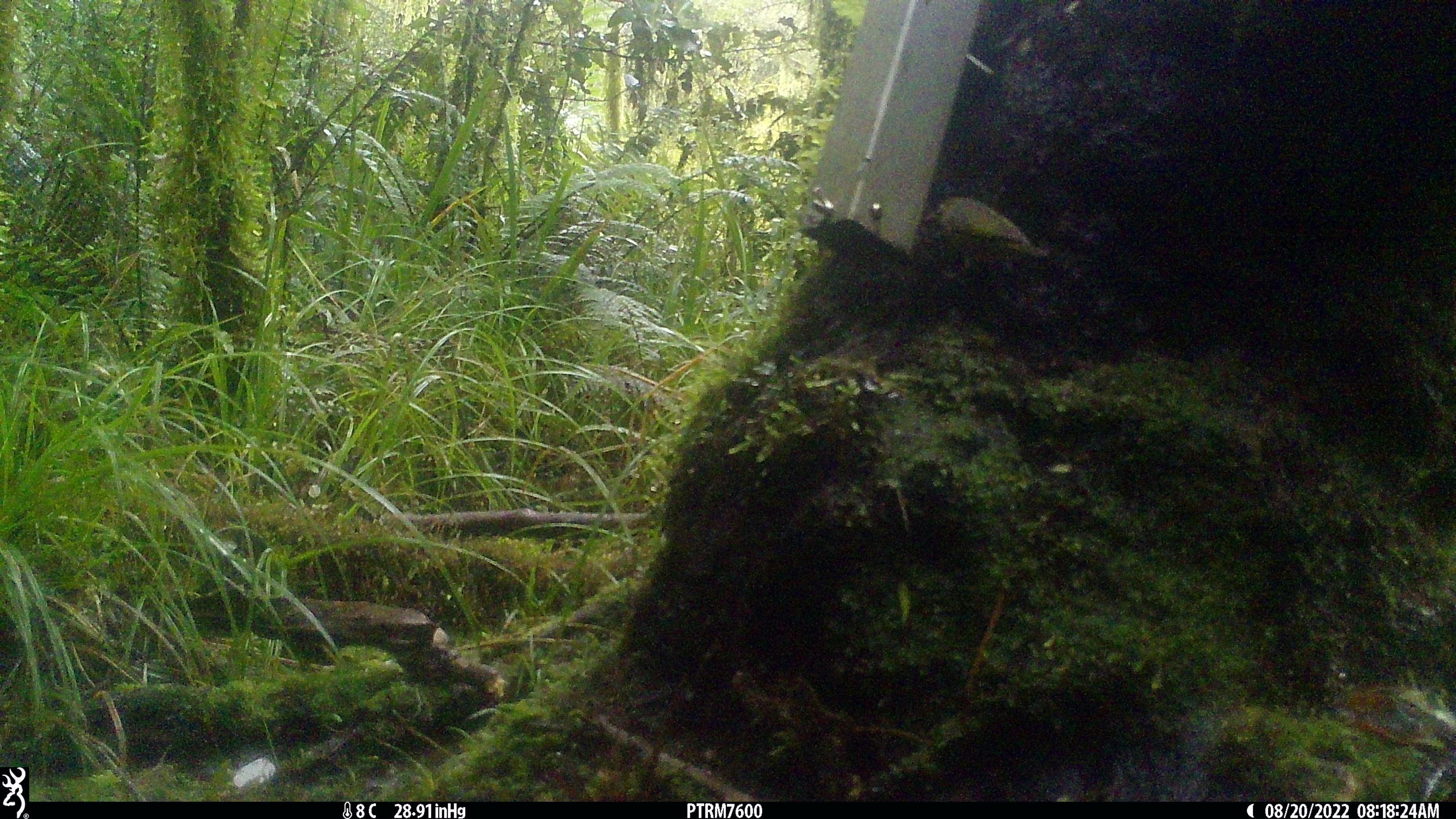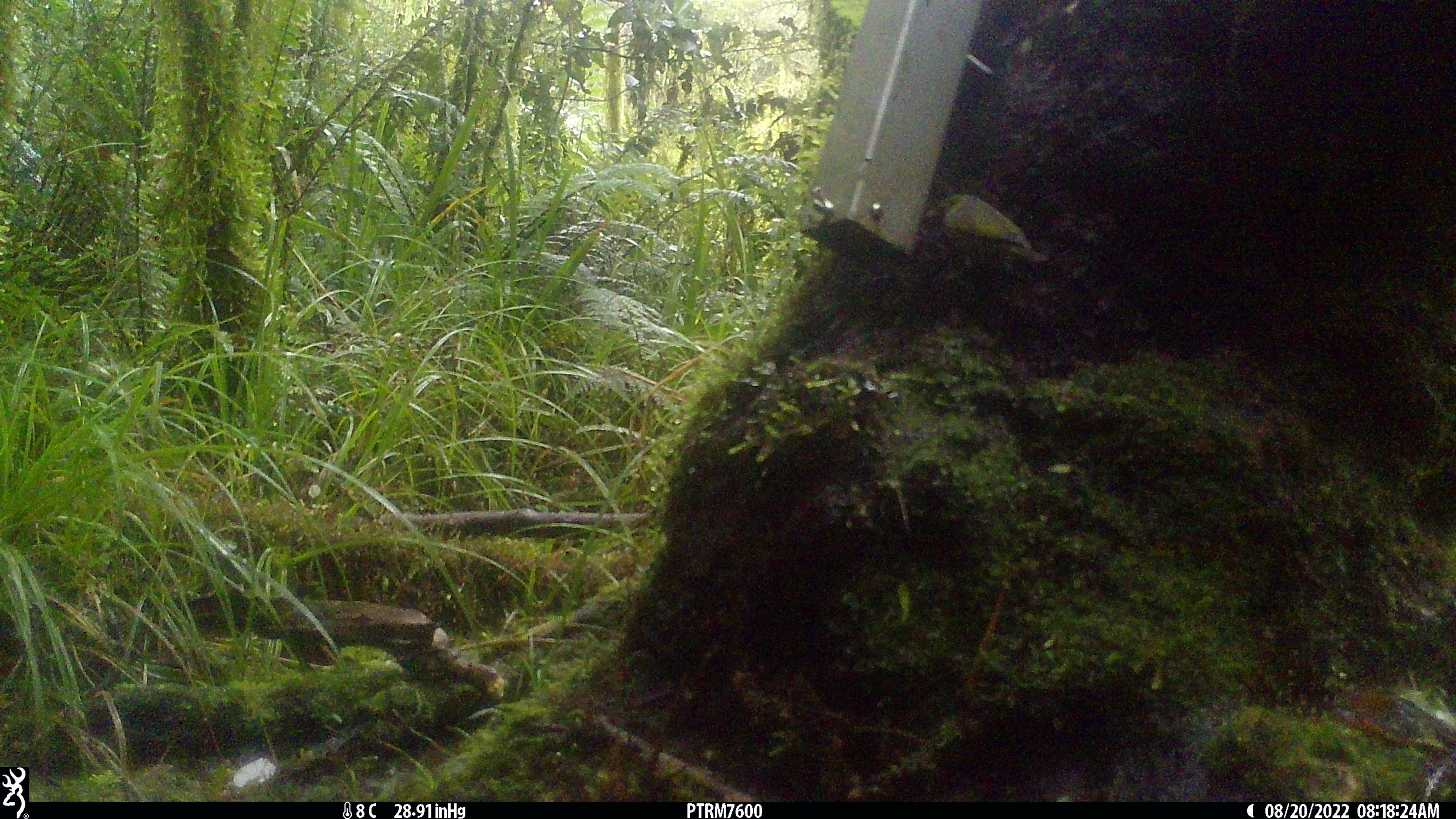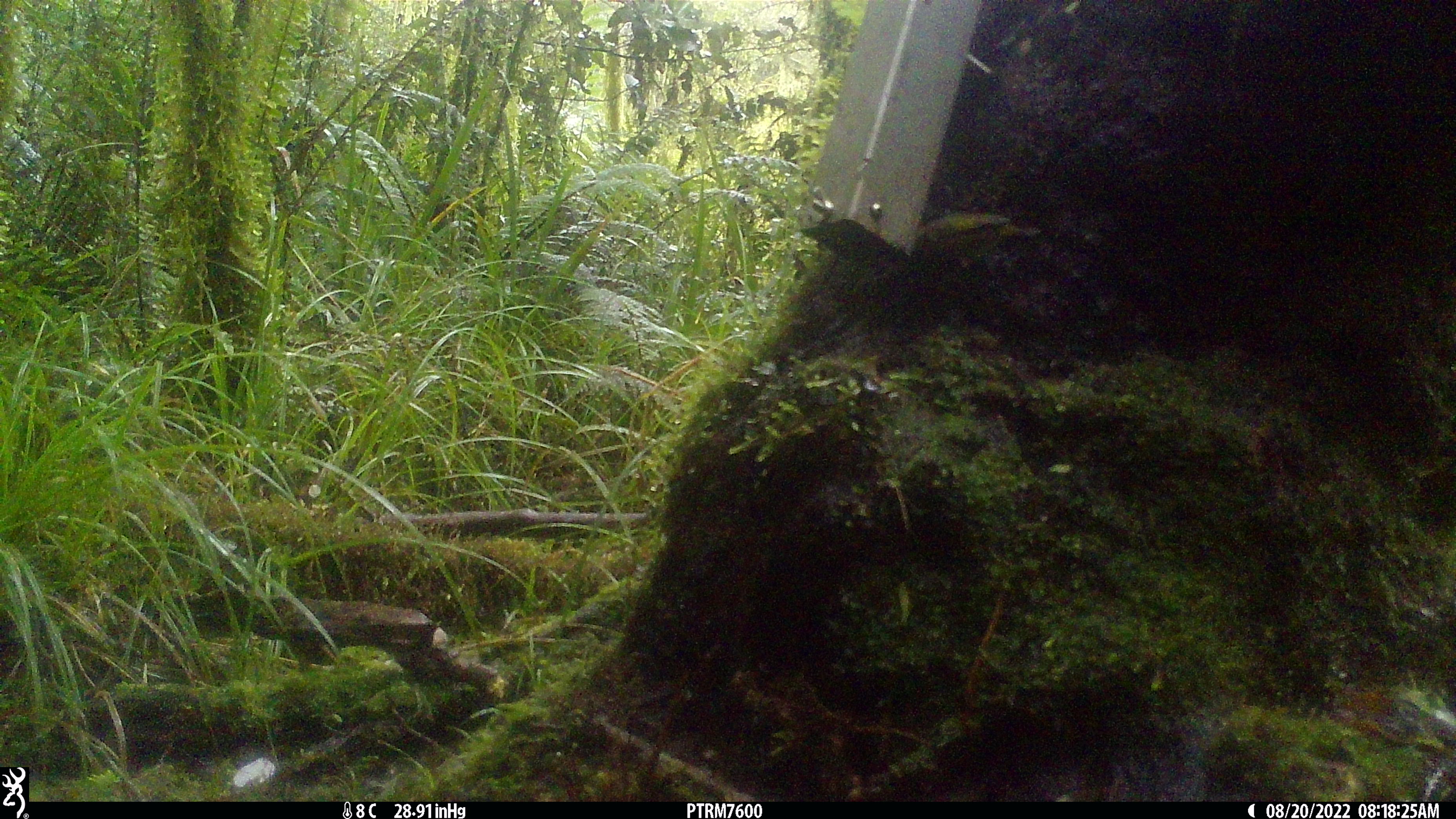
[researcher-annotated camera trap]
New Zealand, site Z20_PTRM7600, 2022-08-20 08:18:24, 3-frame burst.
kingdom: Animalia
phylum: Chordata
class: Aves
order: Passeriformes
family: Zosteropidae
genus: Zosterops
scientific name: Zosterops lateralis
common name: silvereye